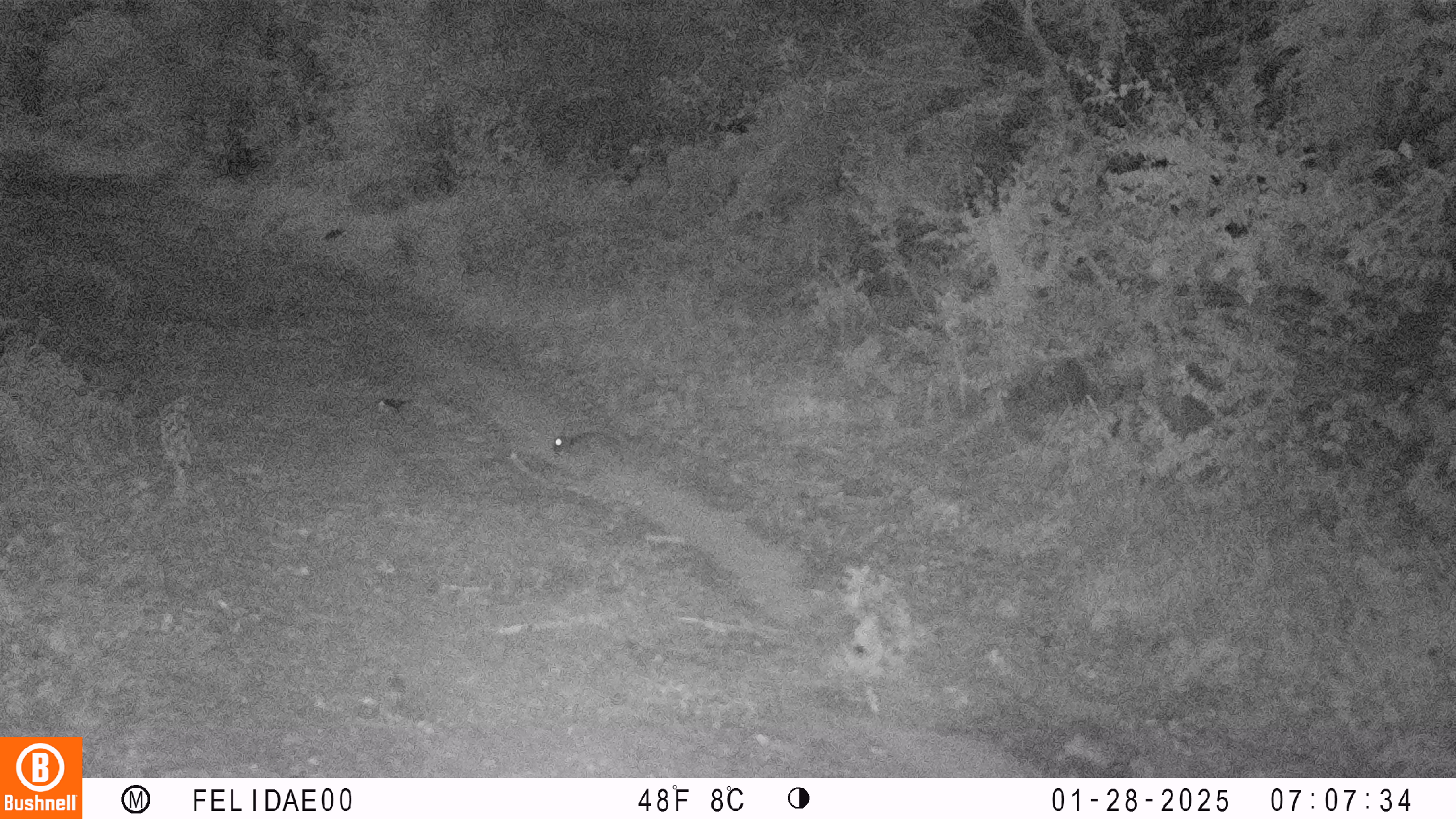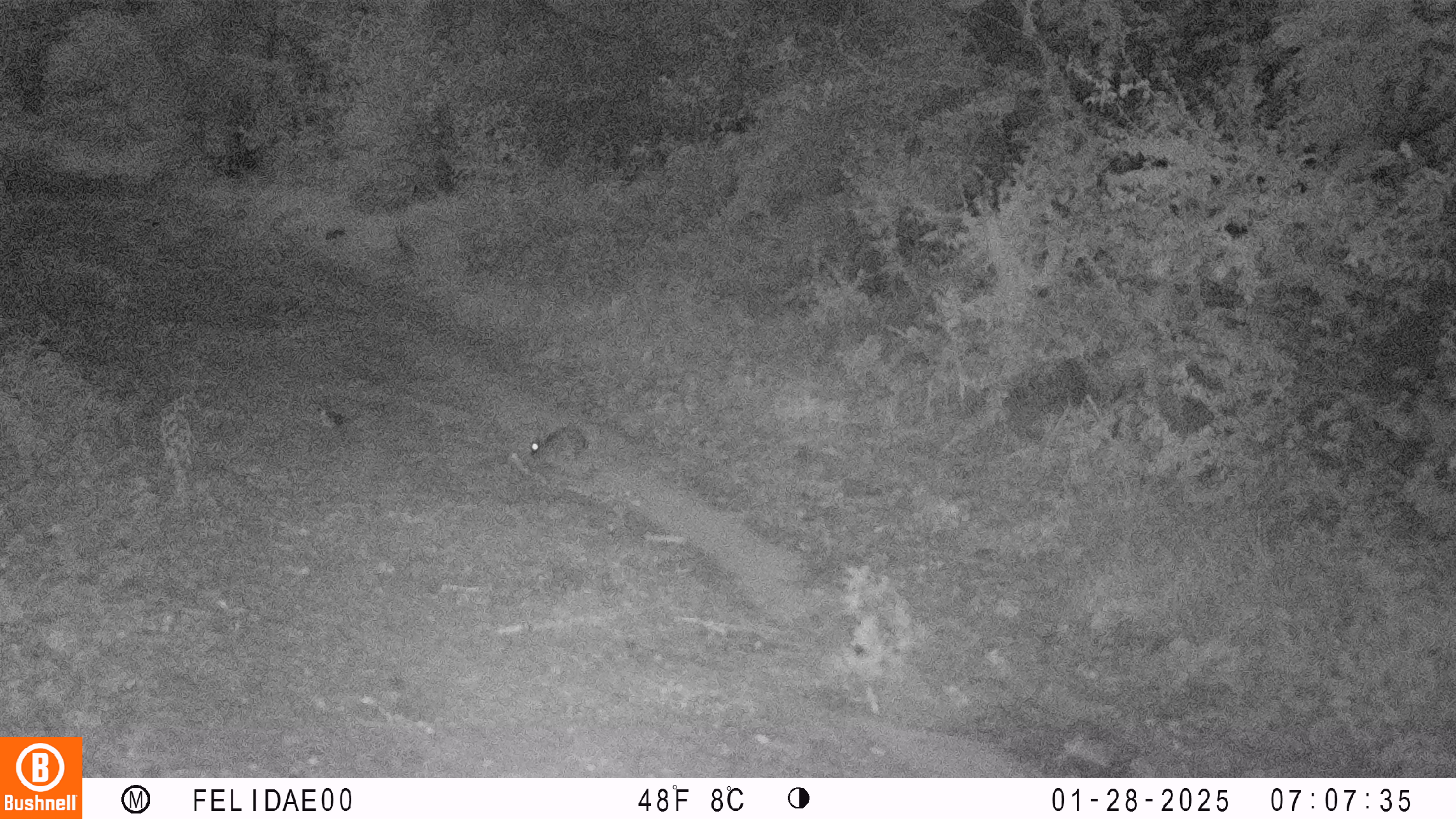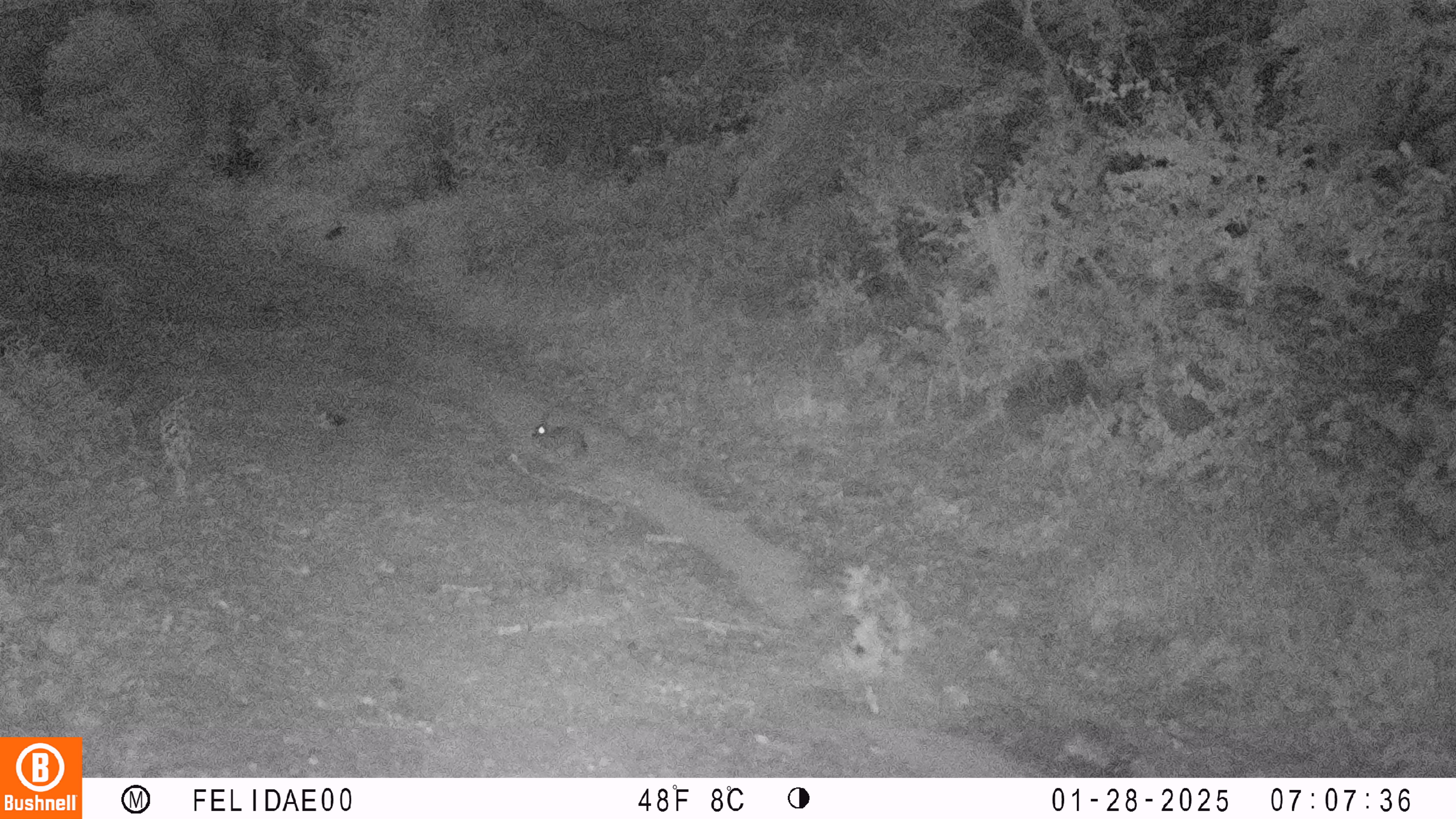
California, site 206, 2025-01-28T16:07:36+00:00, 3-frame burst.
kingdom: Animalia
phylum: Chordata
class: Mammalia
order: Lagomorpha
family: Leporidae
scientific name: Leporidae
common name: rabbit